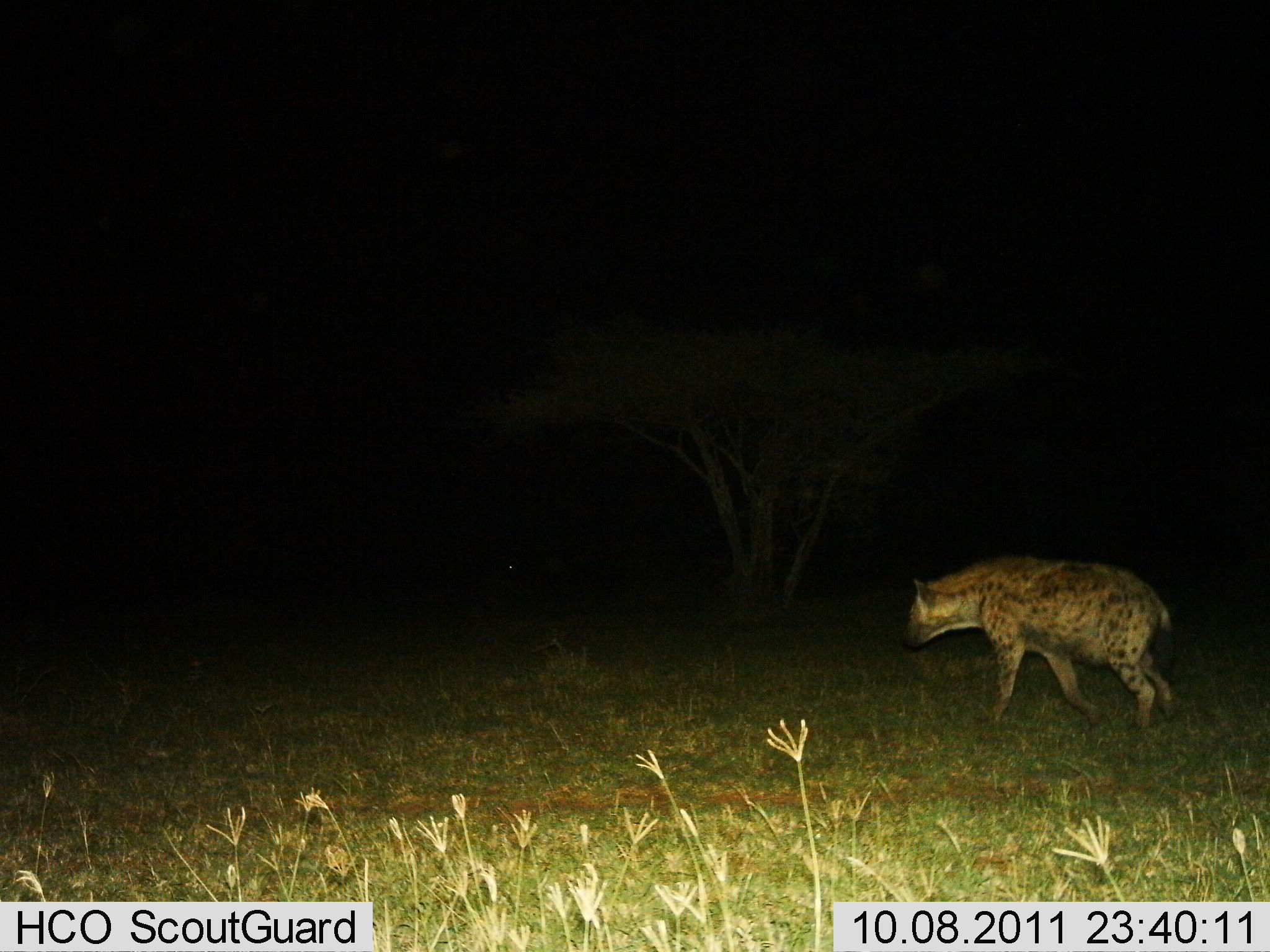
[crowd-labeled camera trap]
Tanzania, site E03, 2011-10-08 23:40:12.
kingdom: Animalia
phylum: Chordata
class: Mammalia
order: Carnivora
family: Hyaenidae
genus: Crocuta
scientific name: Crocuta crocuta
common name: spotted hyena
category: hyenaspotted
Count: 1.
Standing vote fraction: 0%.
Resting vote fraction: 0%.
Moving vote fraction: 100%.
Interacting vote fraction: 0%.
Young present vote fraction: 0%.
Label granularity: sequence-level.